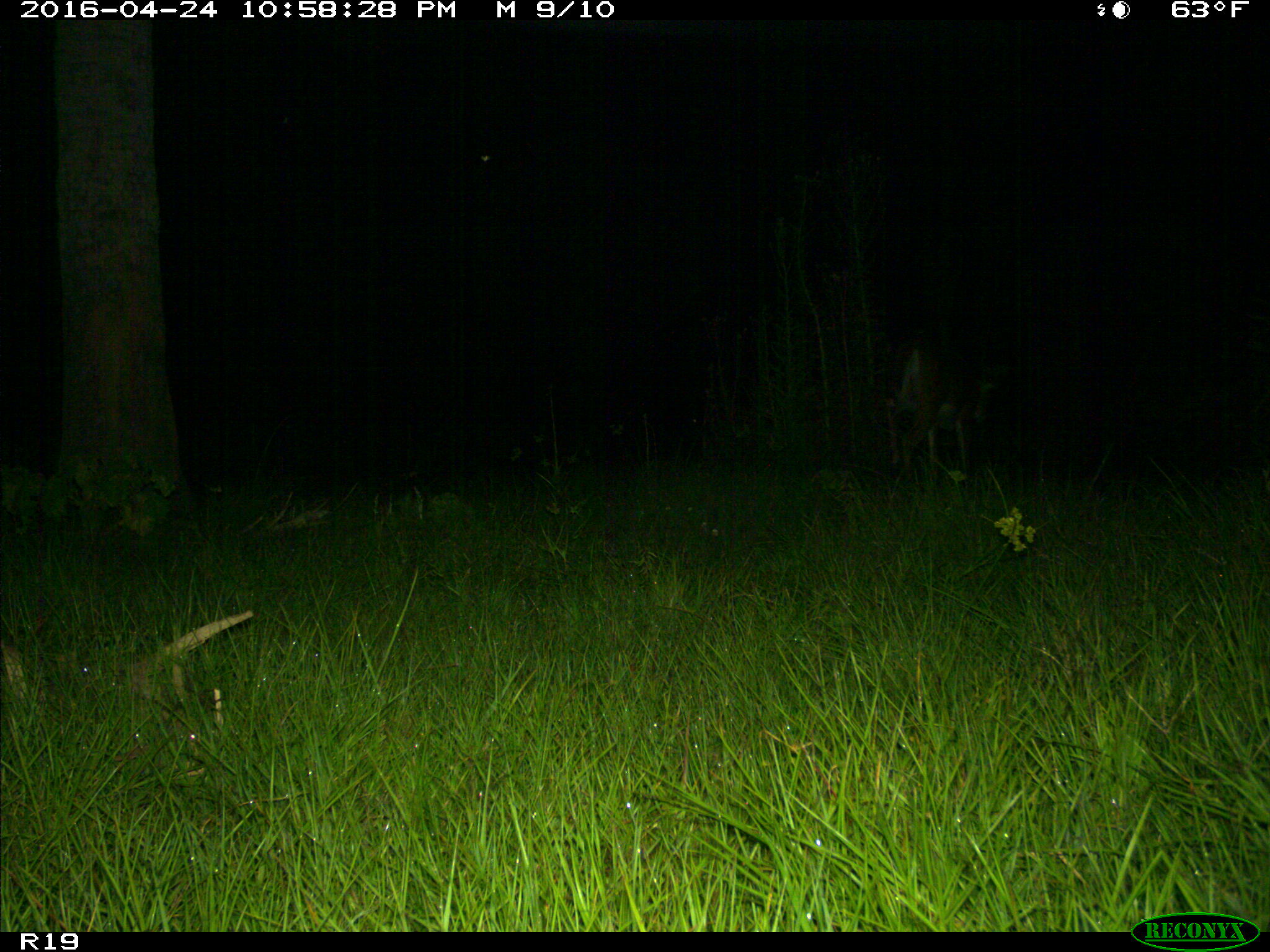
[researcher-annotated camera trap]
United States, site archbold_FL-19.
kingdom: Animalia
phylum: Chordata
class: Mammalia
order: Artiodactyla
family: Cervidae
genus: Odocoileus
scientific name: Odocoileus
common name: deer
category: unidentified deer